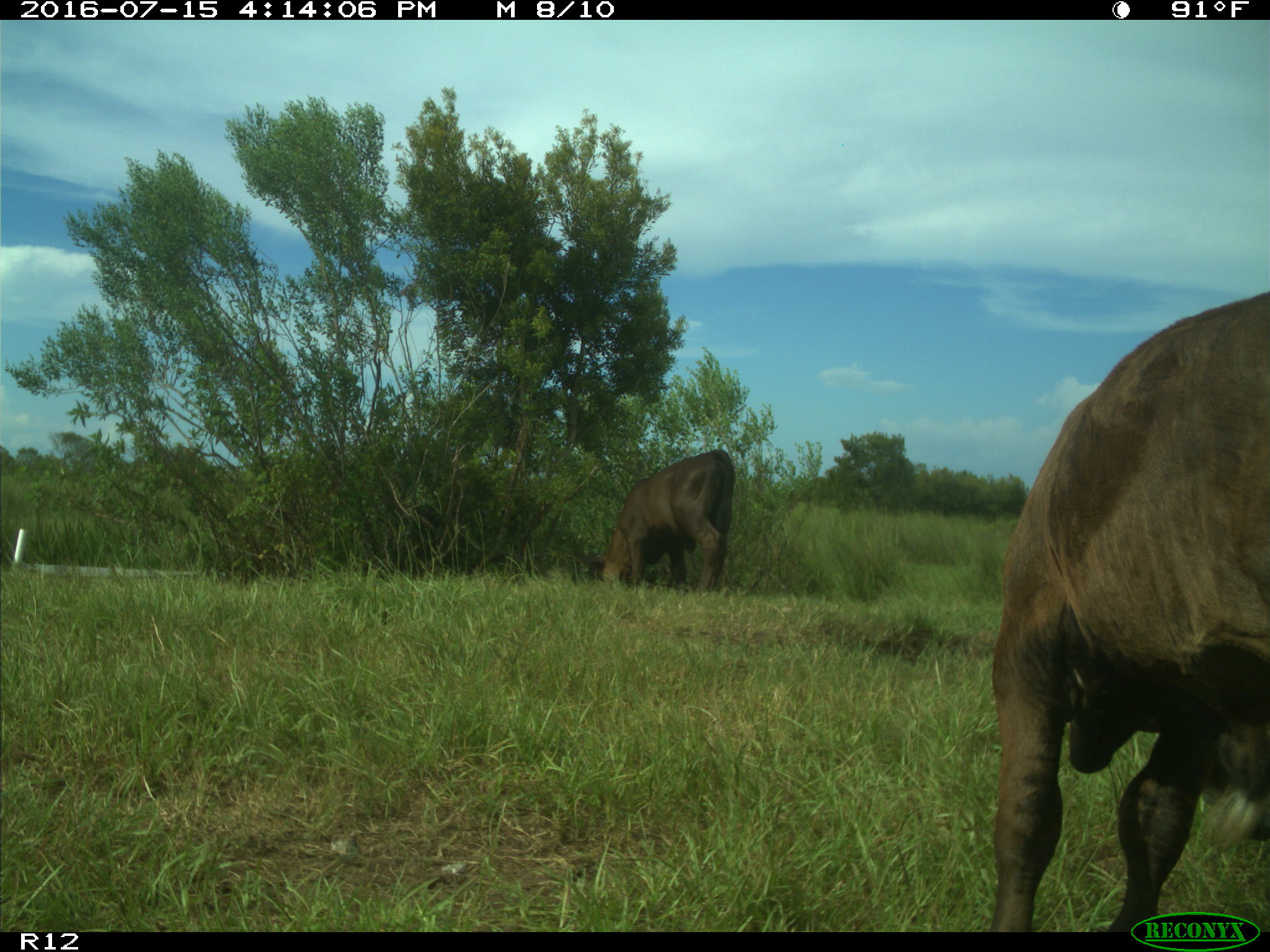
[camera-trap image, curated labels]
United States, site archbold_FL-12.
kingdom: Animalia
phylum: Chordata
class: Mammalia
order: Artiodactyla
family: Bovidae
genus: Bos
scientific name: Bos taurus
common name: domestic cow